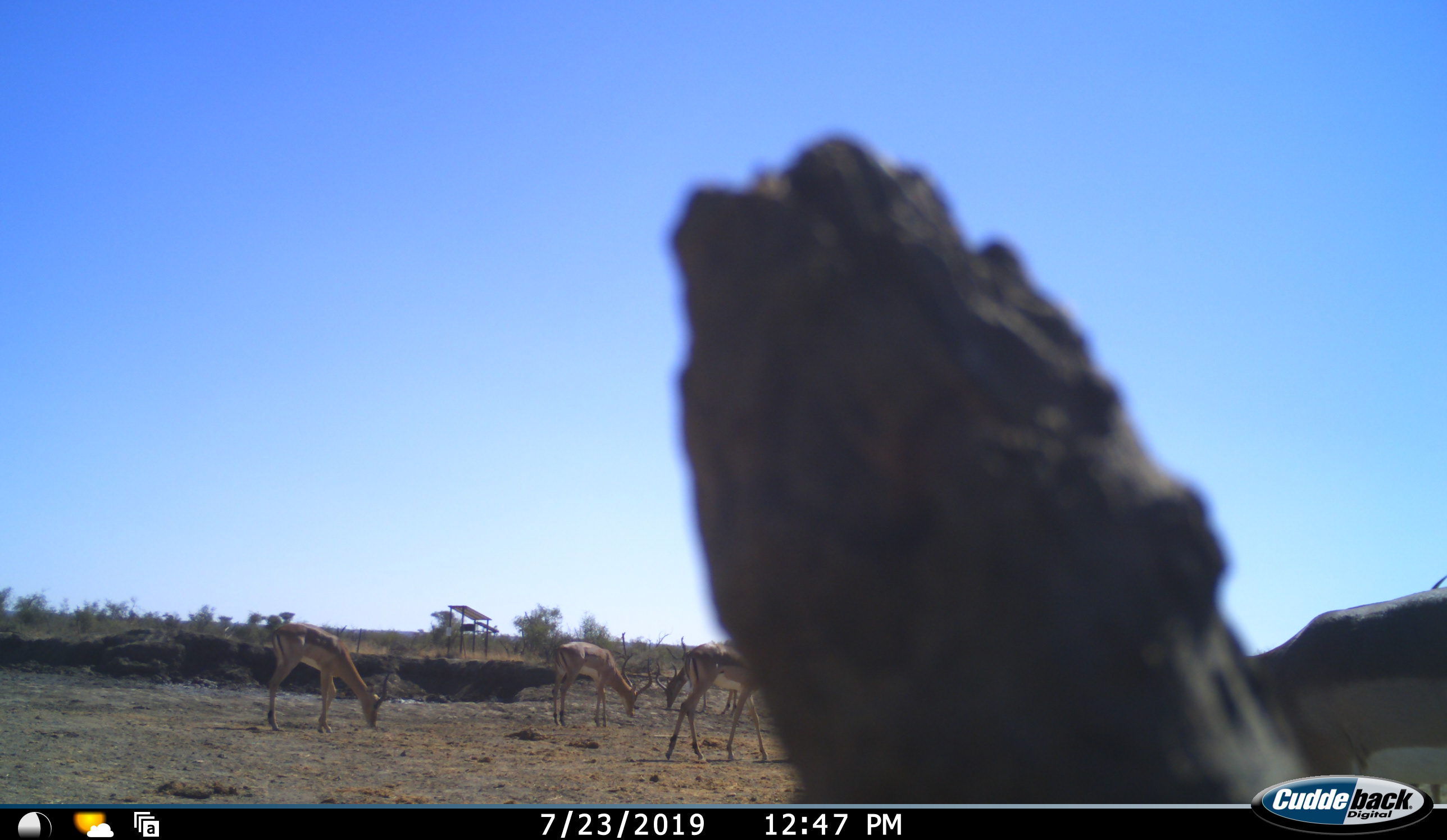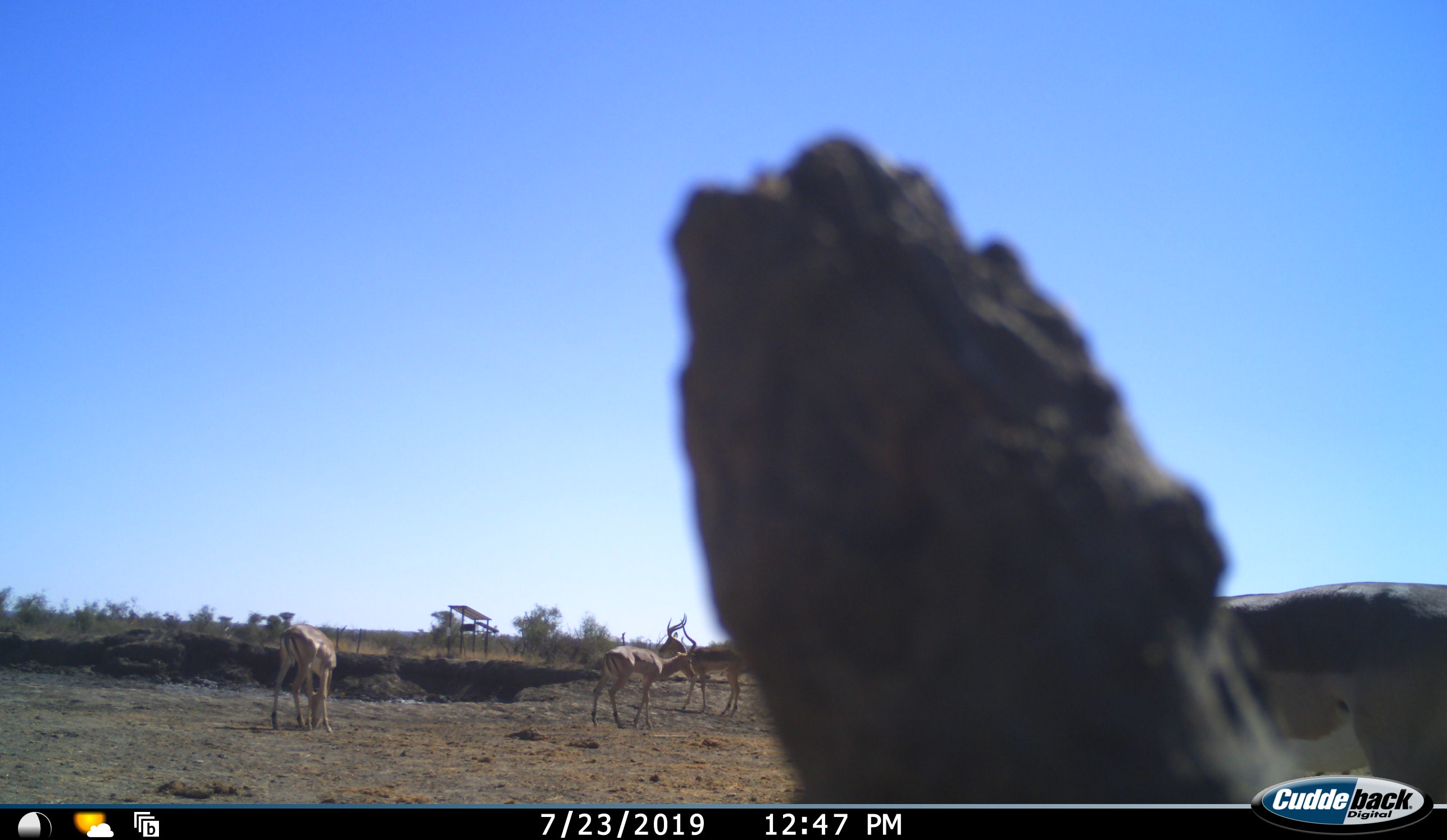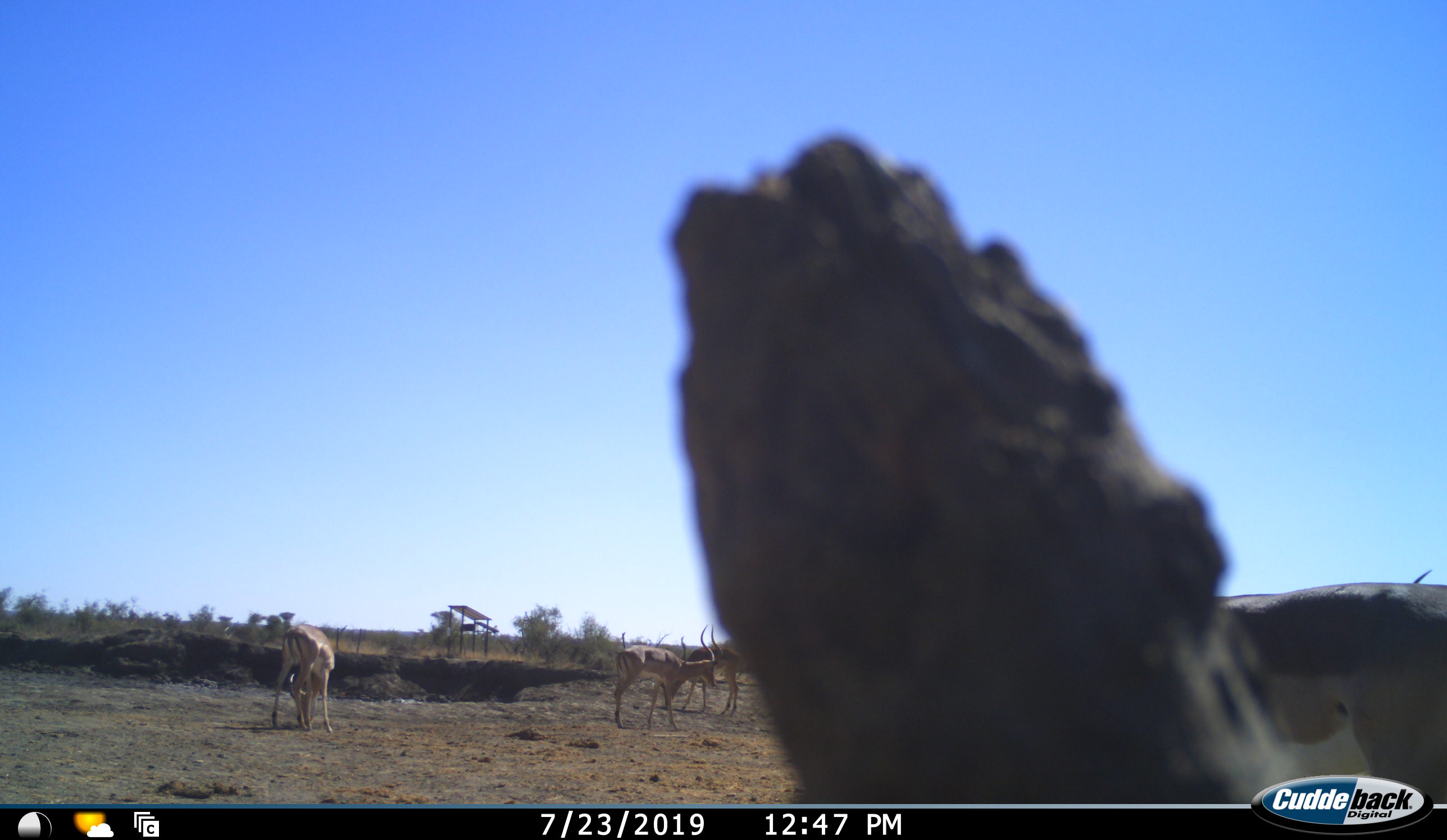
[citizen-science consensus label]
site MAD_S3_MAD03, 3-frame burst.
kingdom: Animalia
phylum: Chordata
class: Mammalia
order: Artiodactyla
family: Bovidae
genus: Aepyceros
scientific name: Aepyceros melampus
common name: impala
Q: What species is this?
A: Impala (Aepyceros melampus).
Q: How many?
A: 6.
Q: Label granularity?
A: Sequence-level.